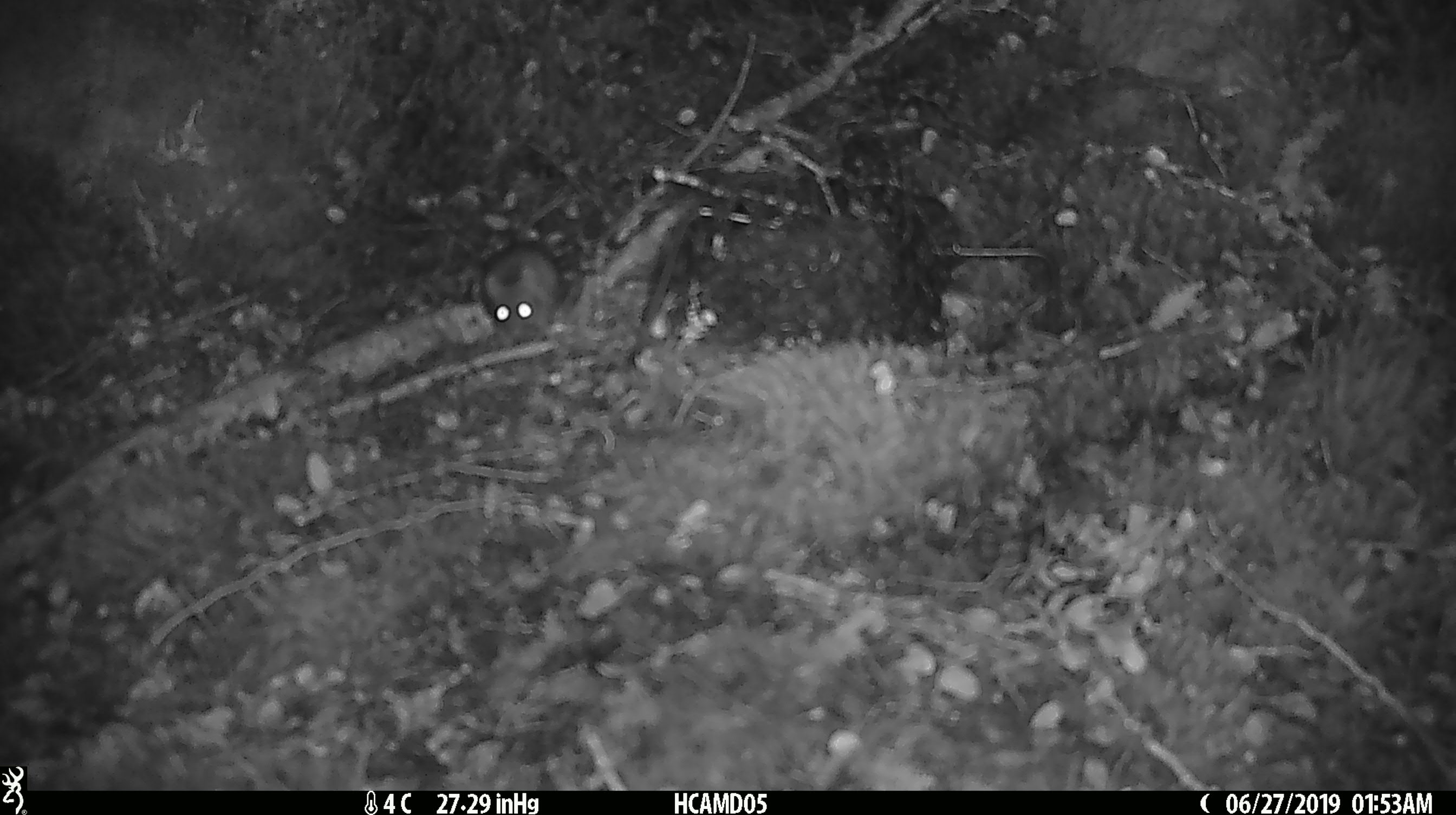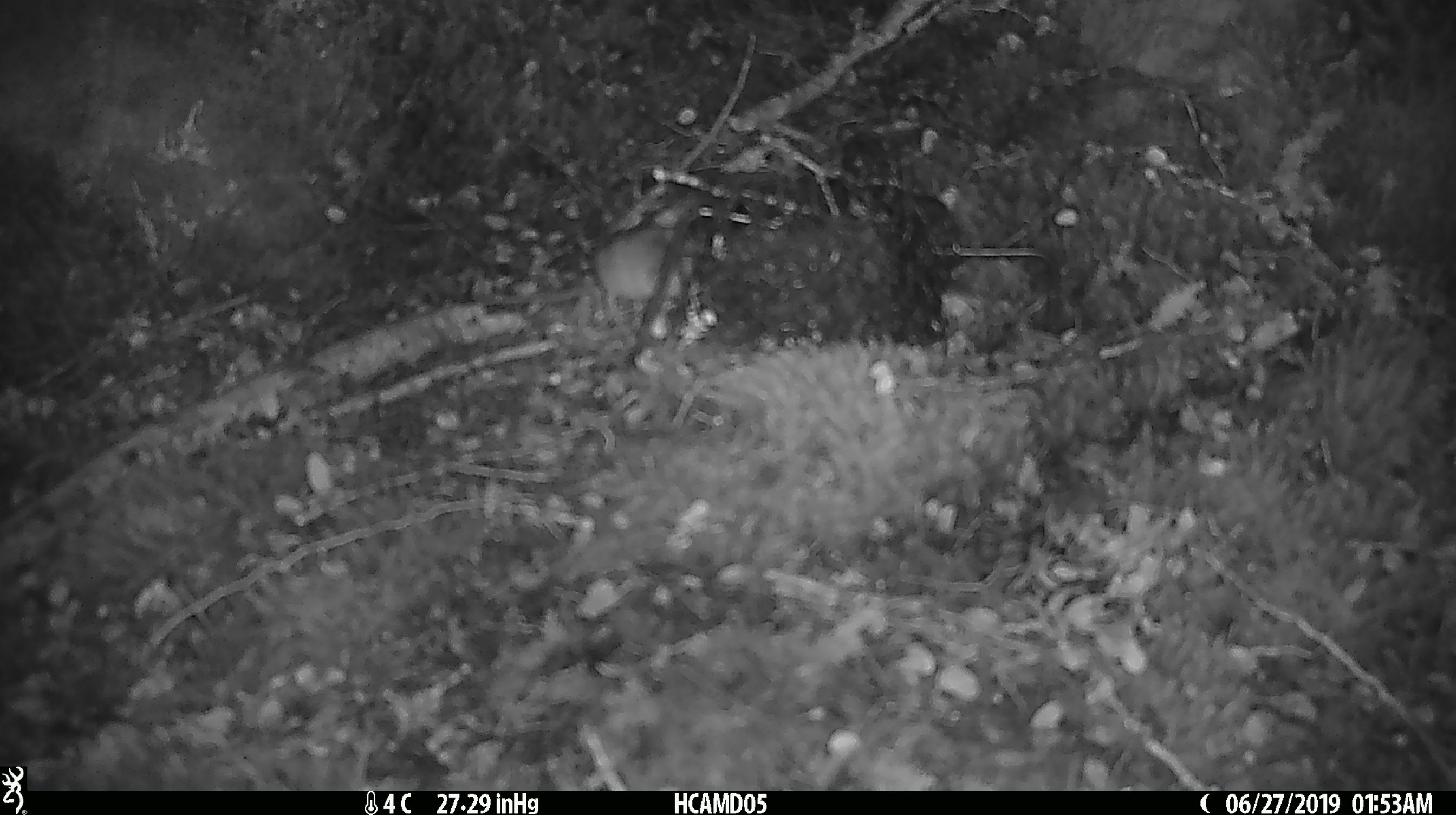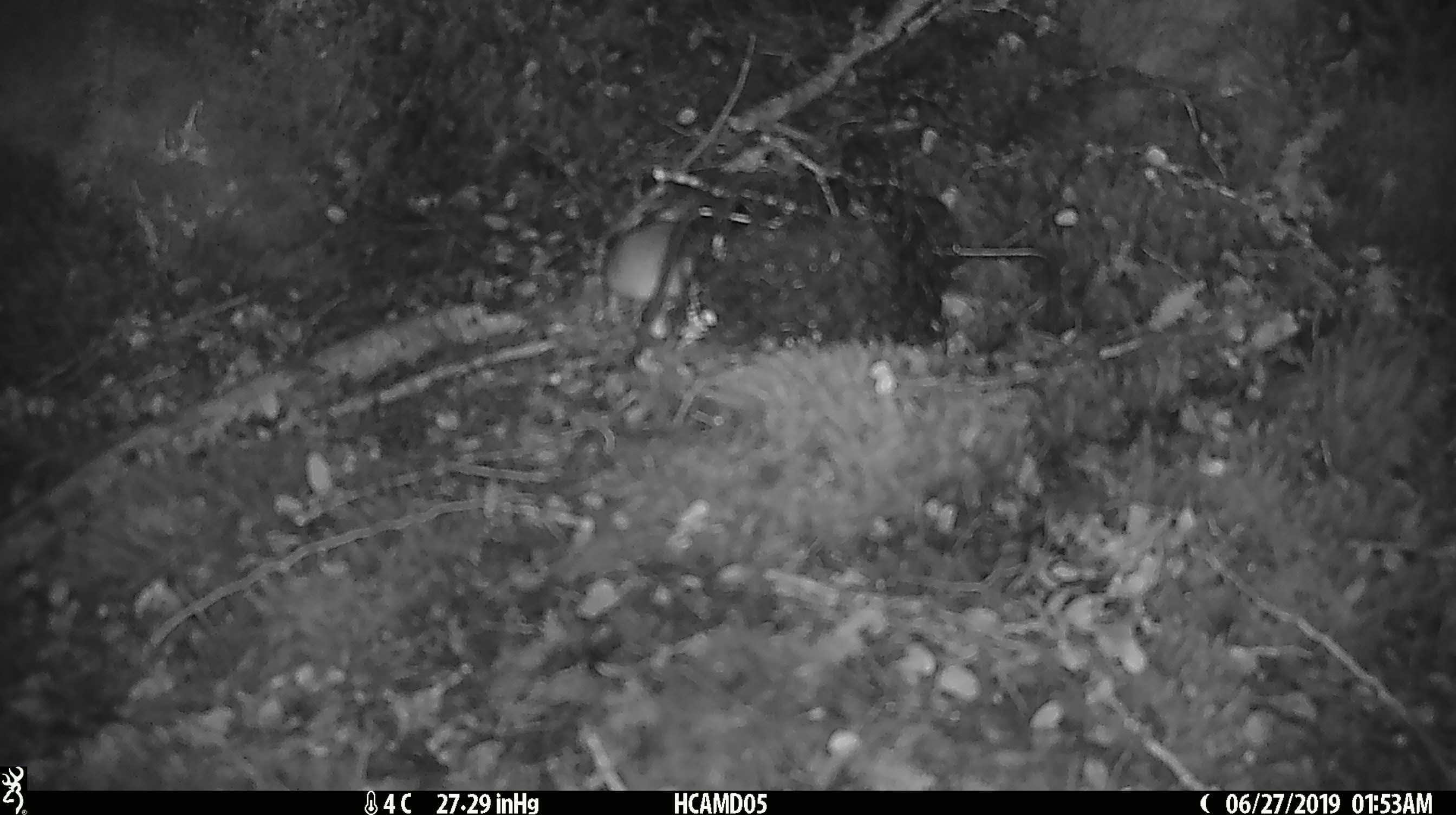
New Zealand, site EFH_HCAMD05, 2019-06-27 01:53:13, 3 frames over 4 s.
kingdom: Animalia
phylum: Chordata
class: Mammalia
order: Rodentia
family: Muridae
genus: Mus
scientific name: Mus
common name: mouse